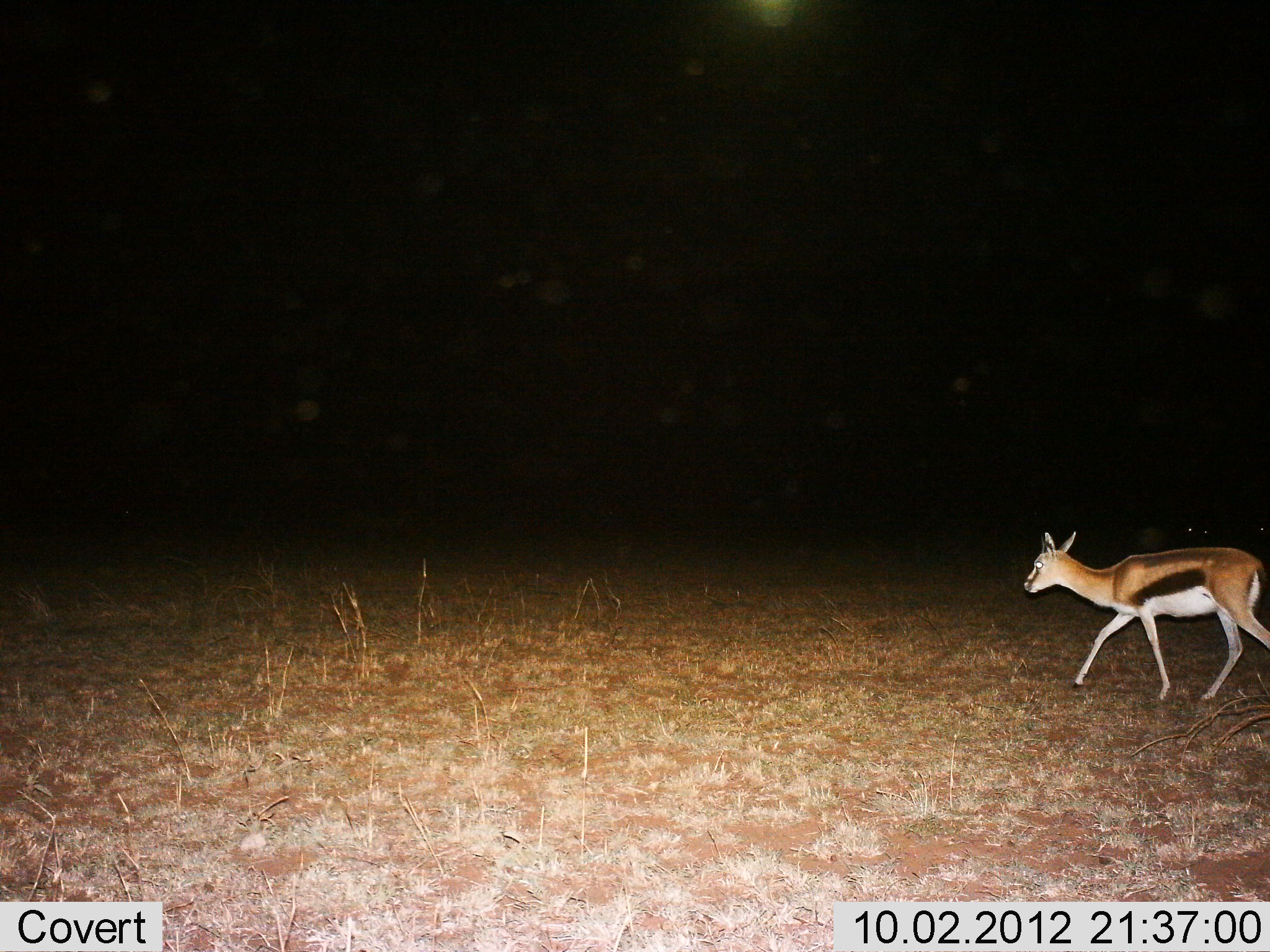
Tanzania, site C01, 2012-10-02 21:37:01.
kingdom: Animalia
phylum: Chordata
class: Mammalia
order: Artiodactyla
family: Bovidae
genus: Eudorcas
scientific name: Eudorcas thomsonii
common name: thomson's gazelle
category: gazellethomsons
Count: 1.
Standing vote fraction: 10%.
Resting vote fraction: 0%.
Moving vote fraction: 100%.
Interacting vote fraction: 0%.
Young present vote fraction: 0%.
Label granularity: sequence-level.